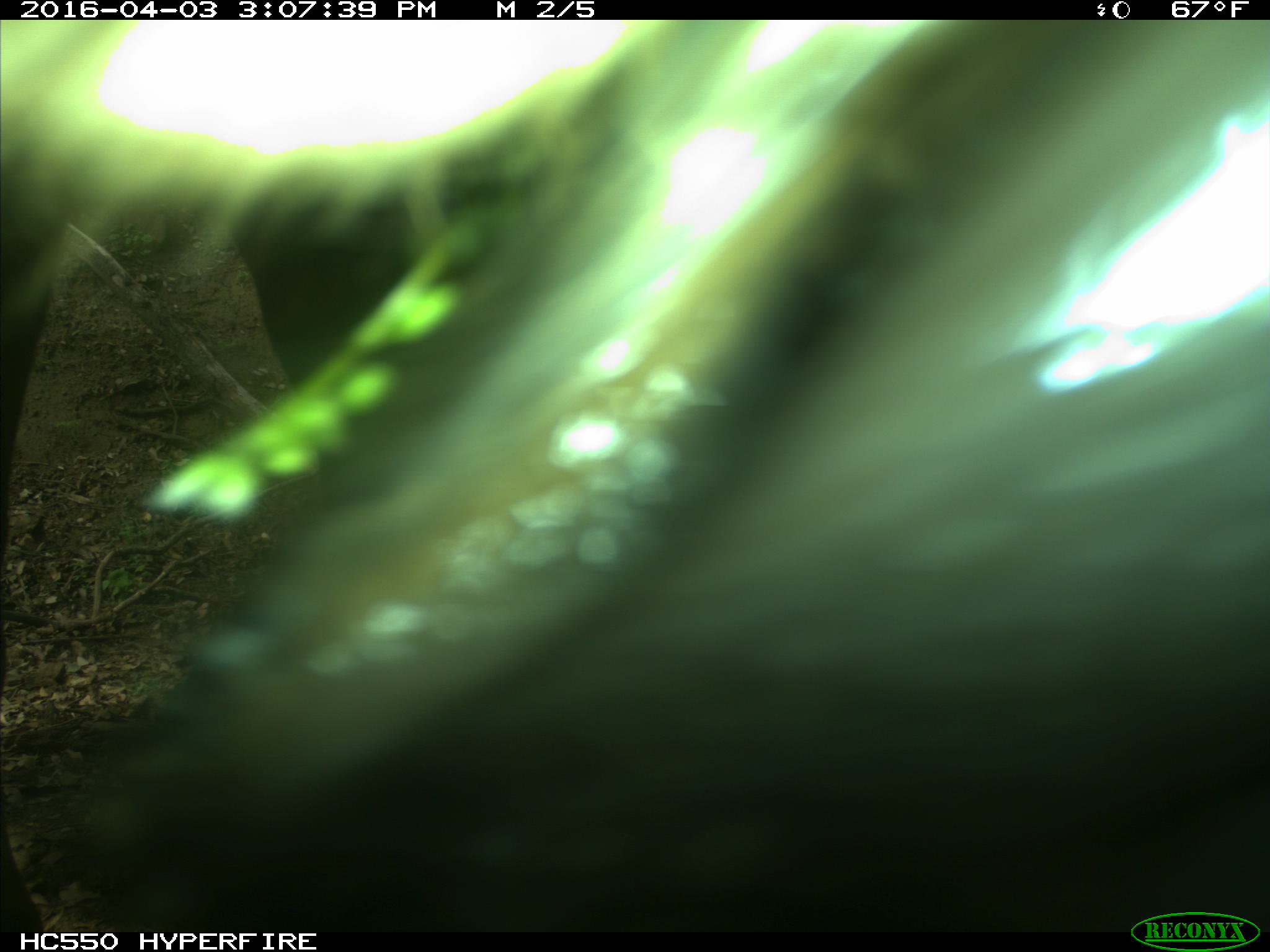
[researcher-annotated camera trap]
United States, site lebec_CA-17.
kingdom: Animalia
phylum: Chordata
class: Mammalia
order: Artiodactyla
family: Bovidae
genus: Bos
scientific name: Bos taurus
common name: domestic cow